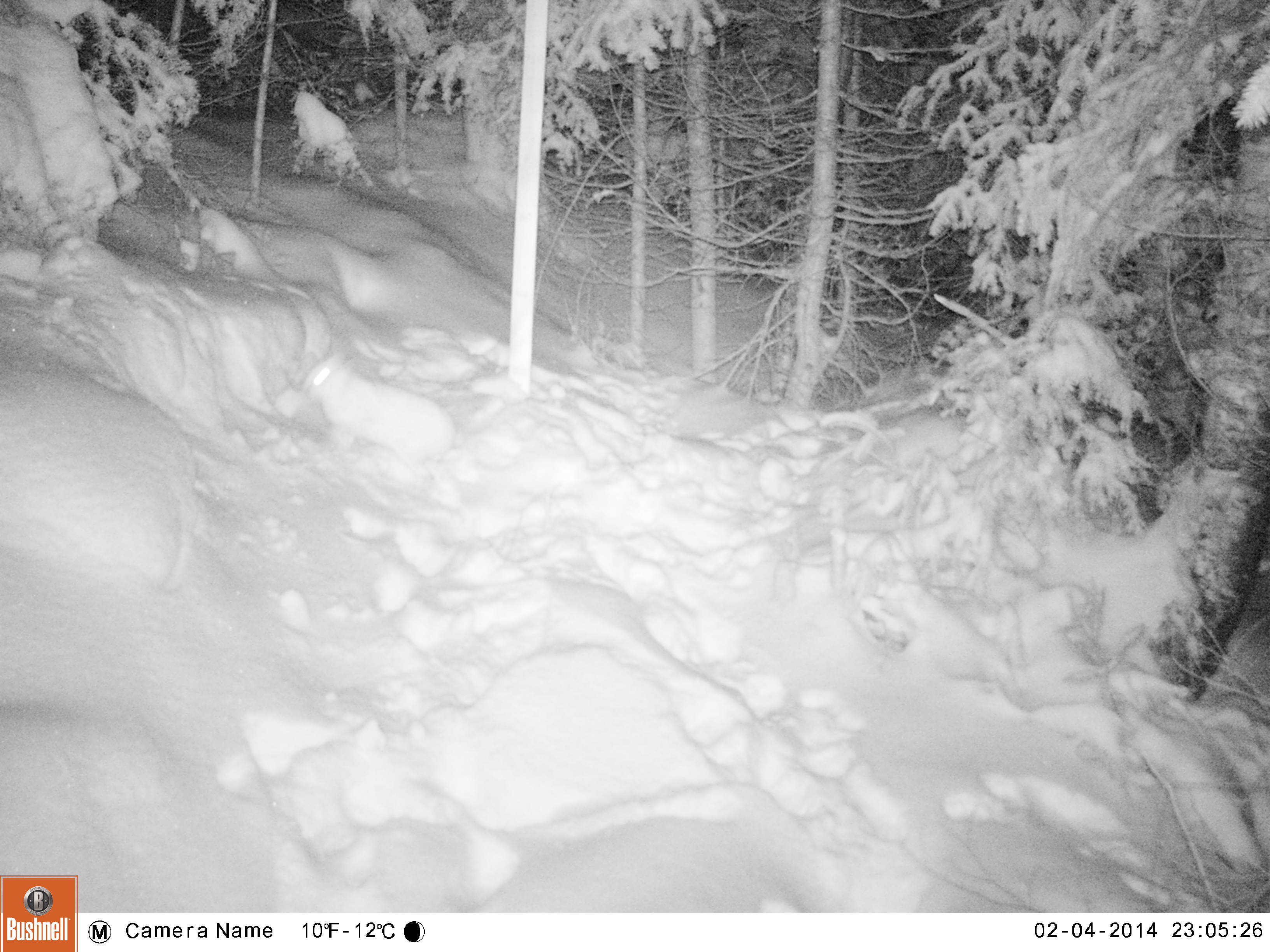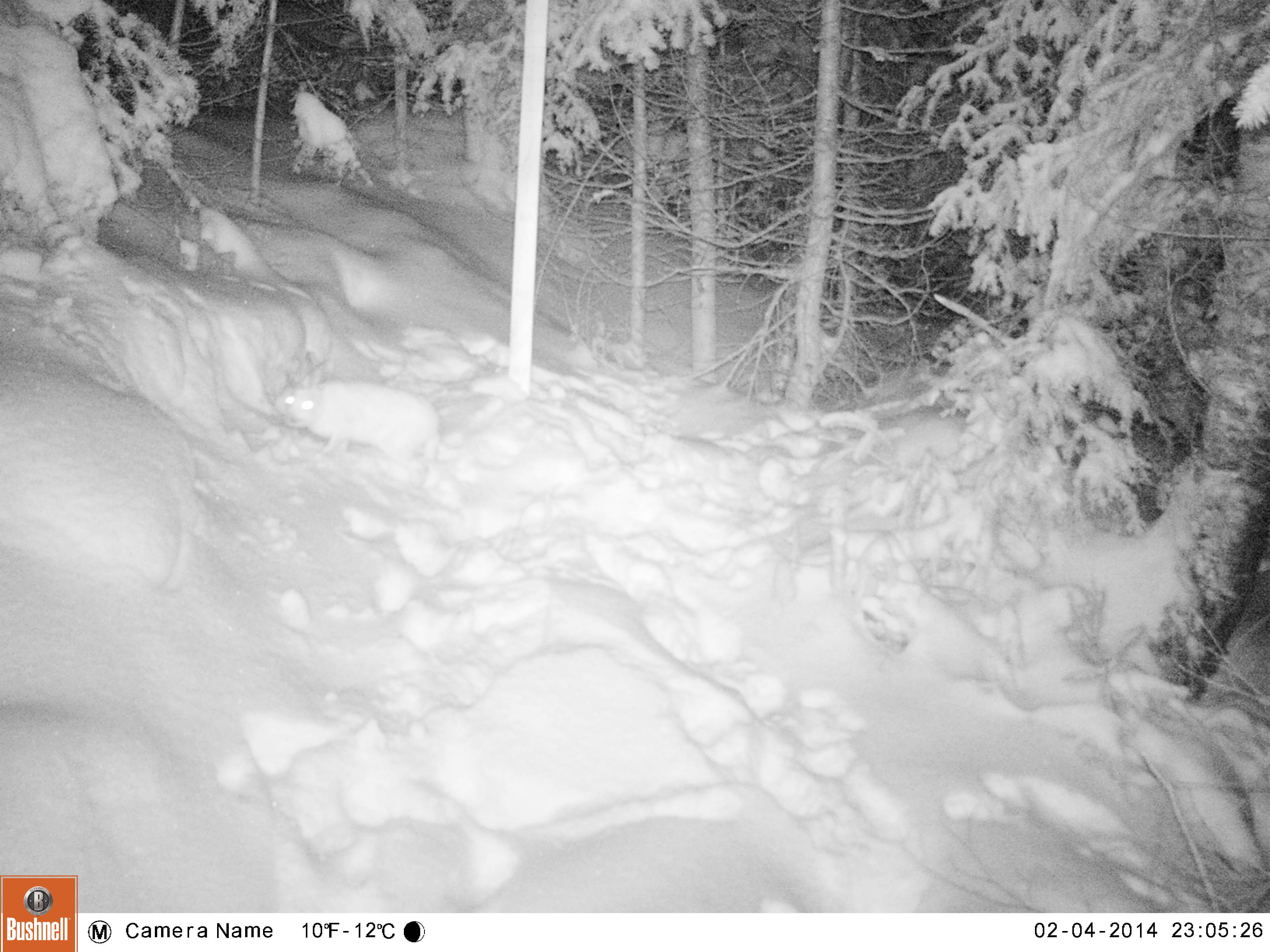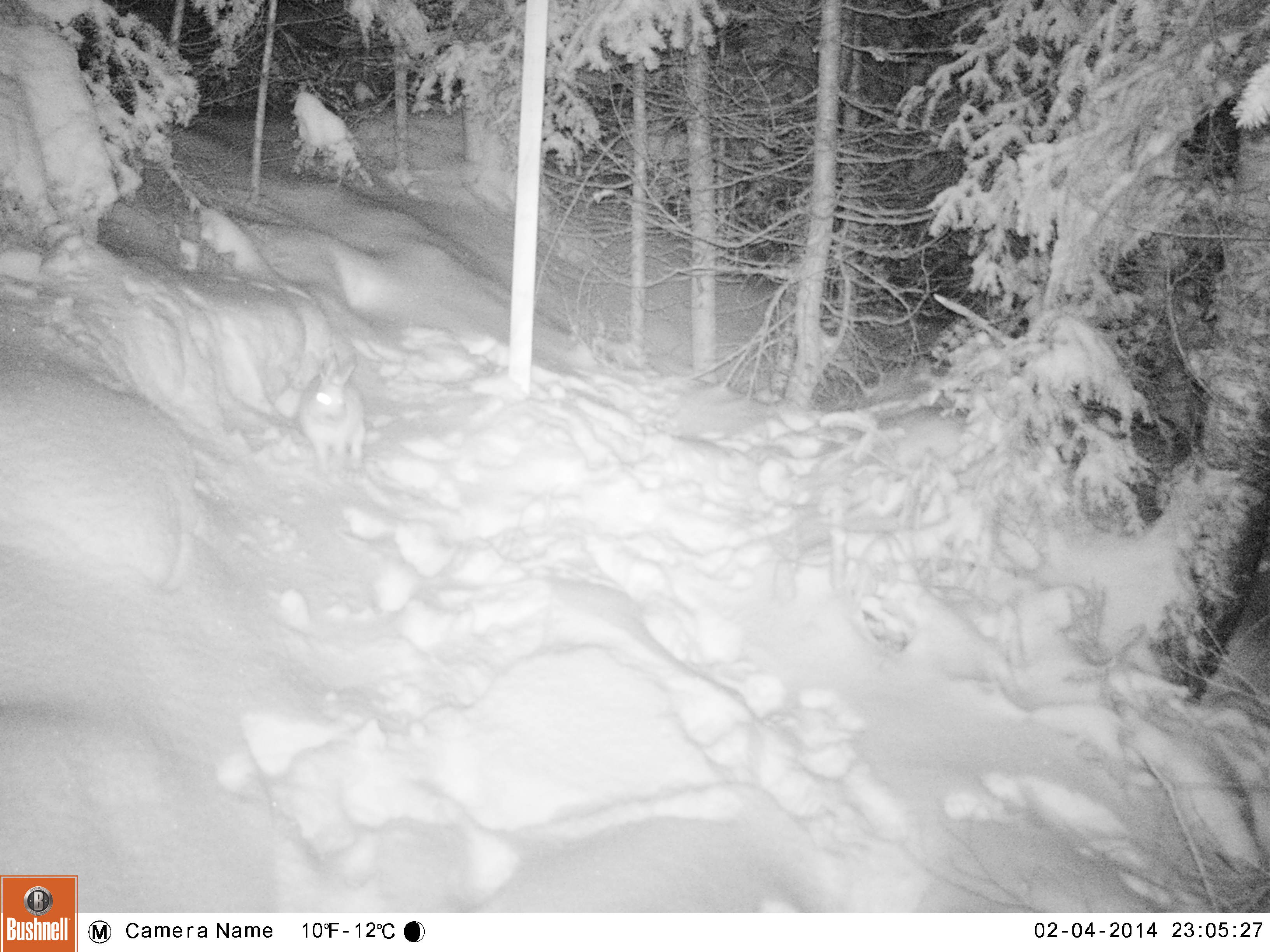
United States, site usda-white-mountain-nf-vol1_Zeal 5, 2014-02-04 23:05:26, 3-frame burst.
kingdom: Animalia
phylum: Chordata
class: Mammalia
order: Lagomorpha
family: Leporidae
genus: Lepus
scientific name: Lepus americanus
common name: snowshoe hare